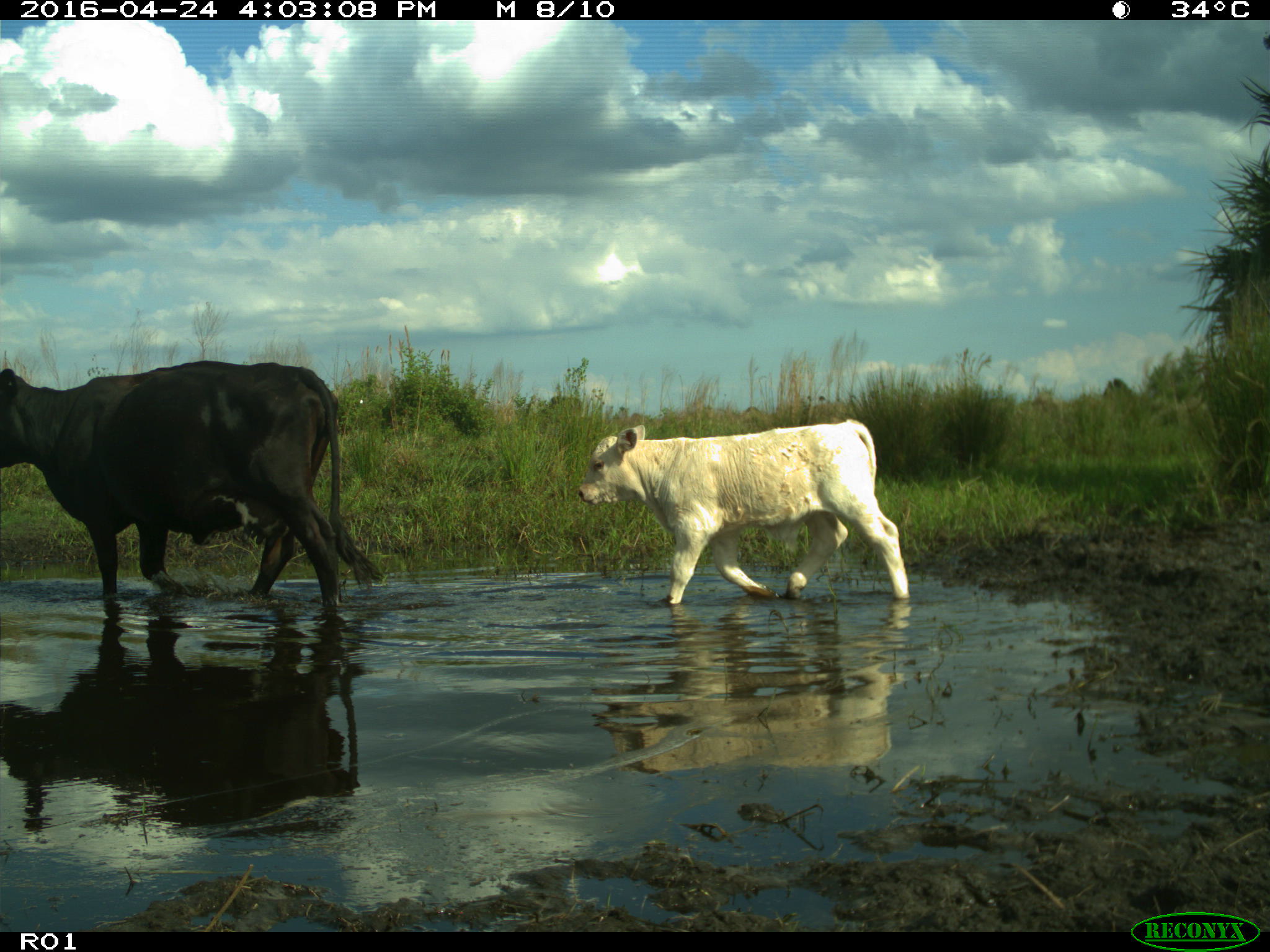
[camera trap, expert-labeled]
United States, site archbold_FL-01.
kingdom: Animalia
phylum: Chordata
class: Mammalia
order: Artiodactyla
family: Bovidae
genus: Bos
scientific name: Bos taurus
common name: domestic cow